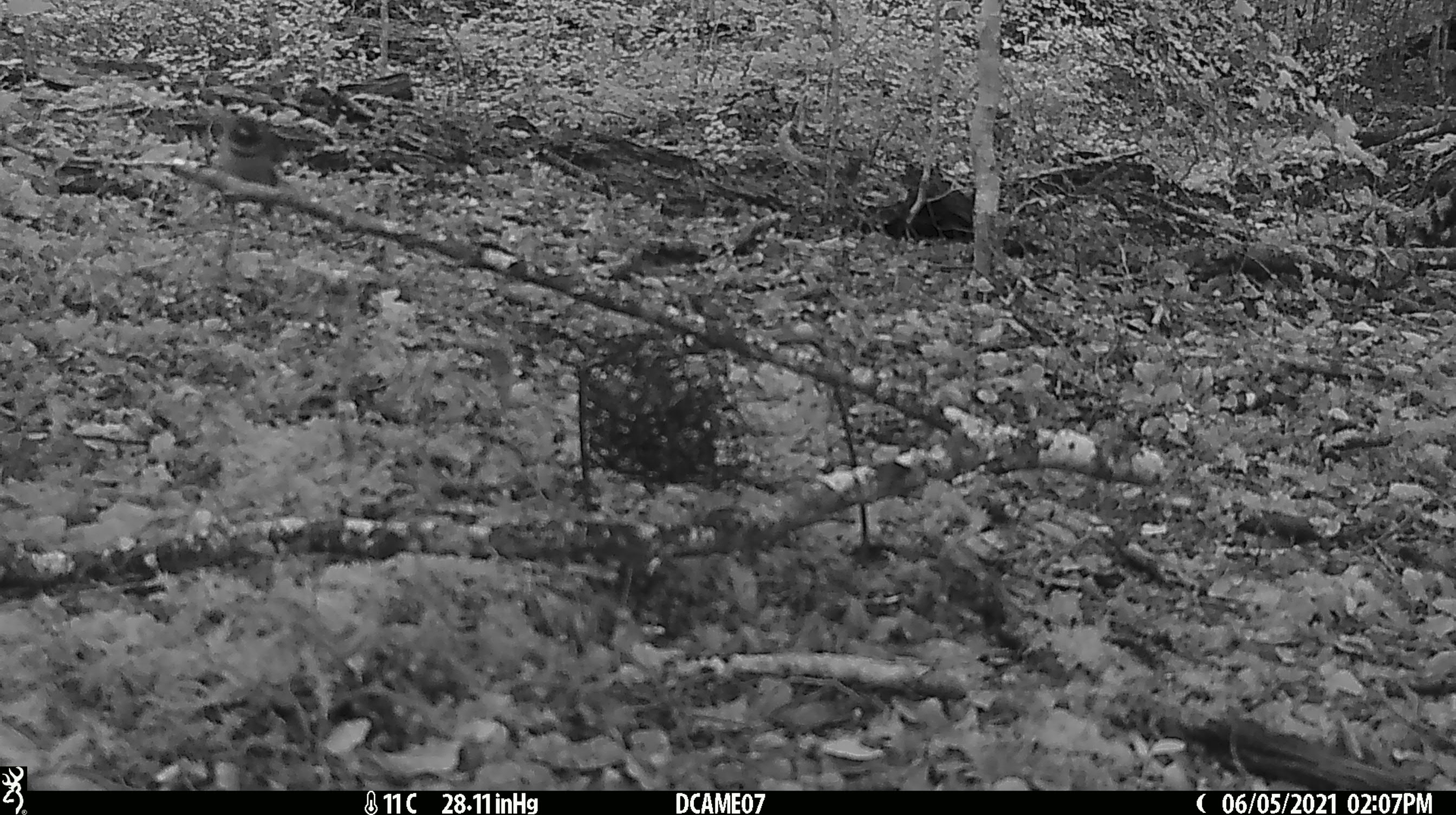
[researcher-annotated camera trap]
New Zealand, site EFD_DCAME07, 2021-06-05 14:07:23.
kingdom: Animalia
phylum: Chordata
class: Aves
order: Passeriformes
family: Rhipiduridae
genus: Rhipidura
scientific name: Rhipidura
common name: fantails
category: fantail